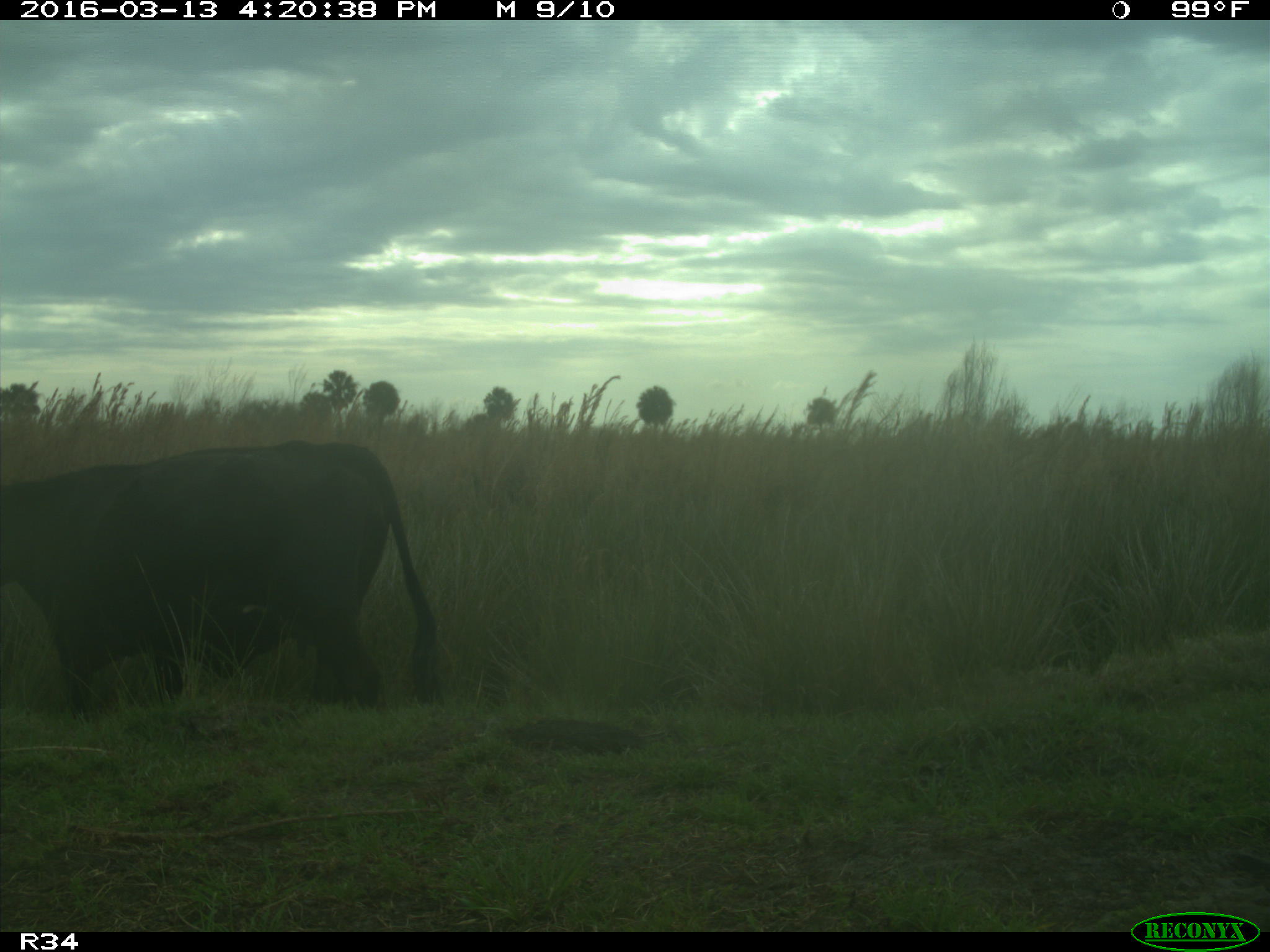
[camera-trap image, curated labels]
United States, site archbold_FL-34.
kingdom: Animalia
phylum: Chordata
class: Mammalia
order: Artiodactyla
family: Bovidae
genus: Bos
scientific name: Bos taurus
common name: domestic cow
Bos taurus (domestic cow).